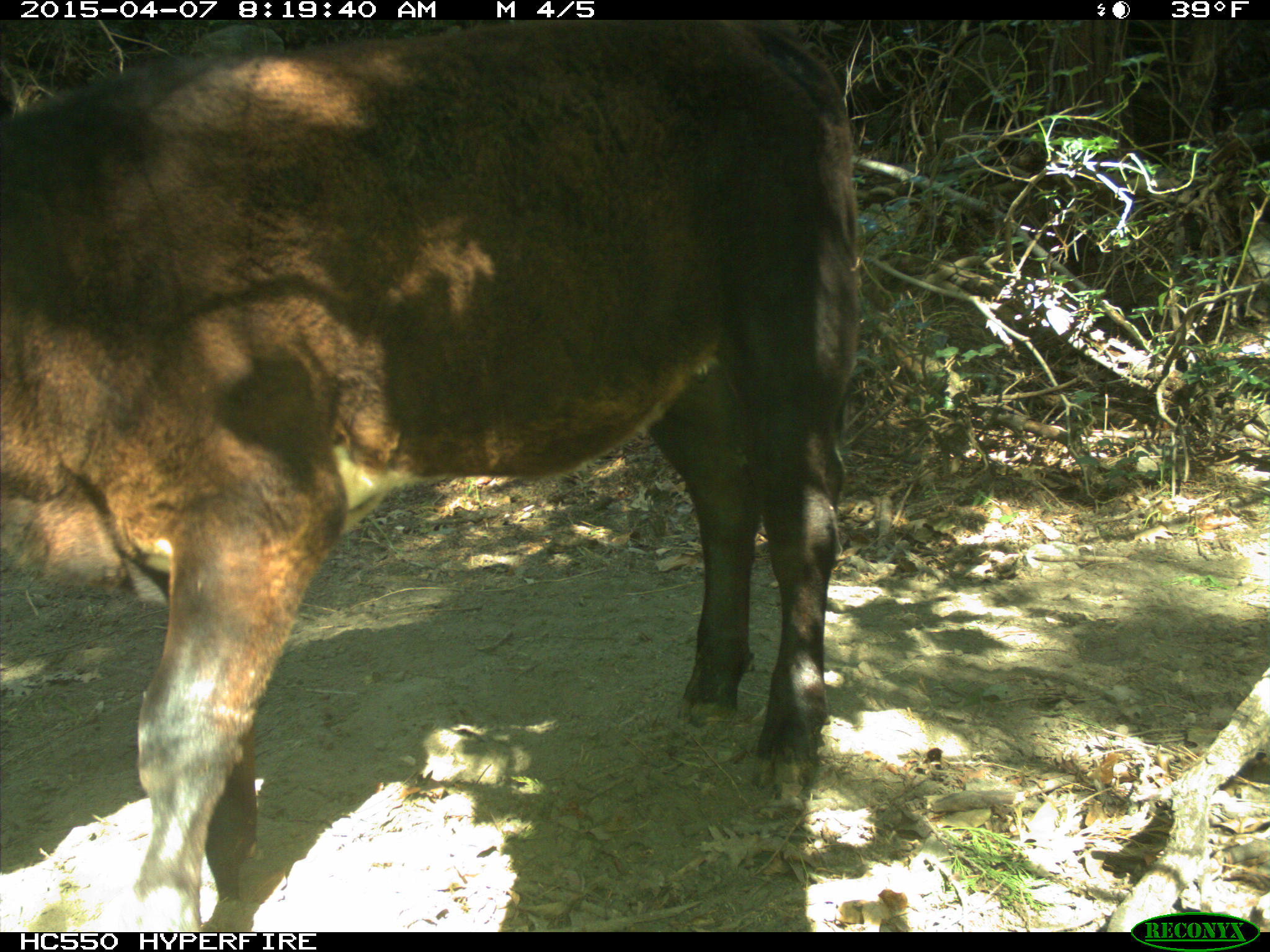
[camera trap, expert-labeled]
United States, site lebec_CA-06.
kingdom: Animalia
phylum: Chordata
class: Mammalia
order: Artiodactyla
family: Bovidae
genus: Bos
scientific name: Bos taurus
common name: domestic cow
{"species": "Bos taurus (domestic cow)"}